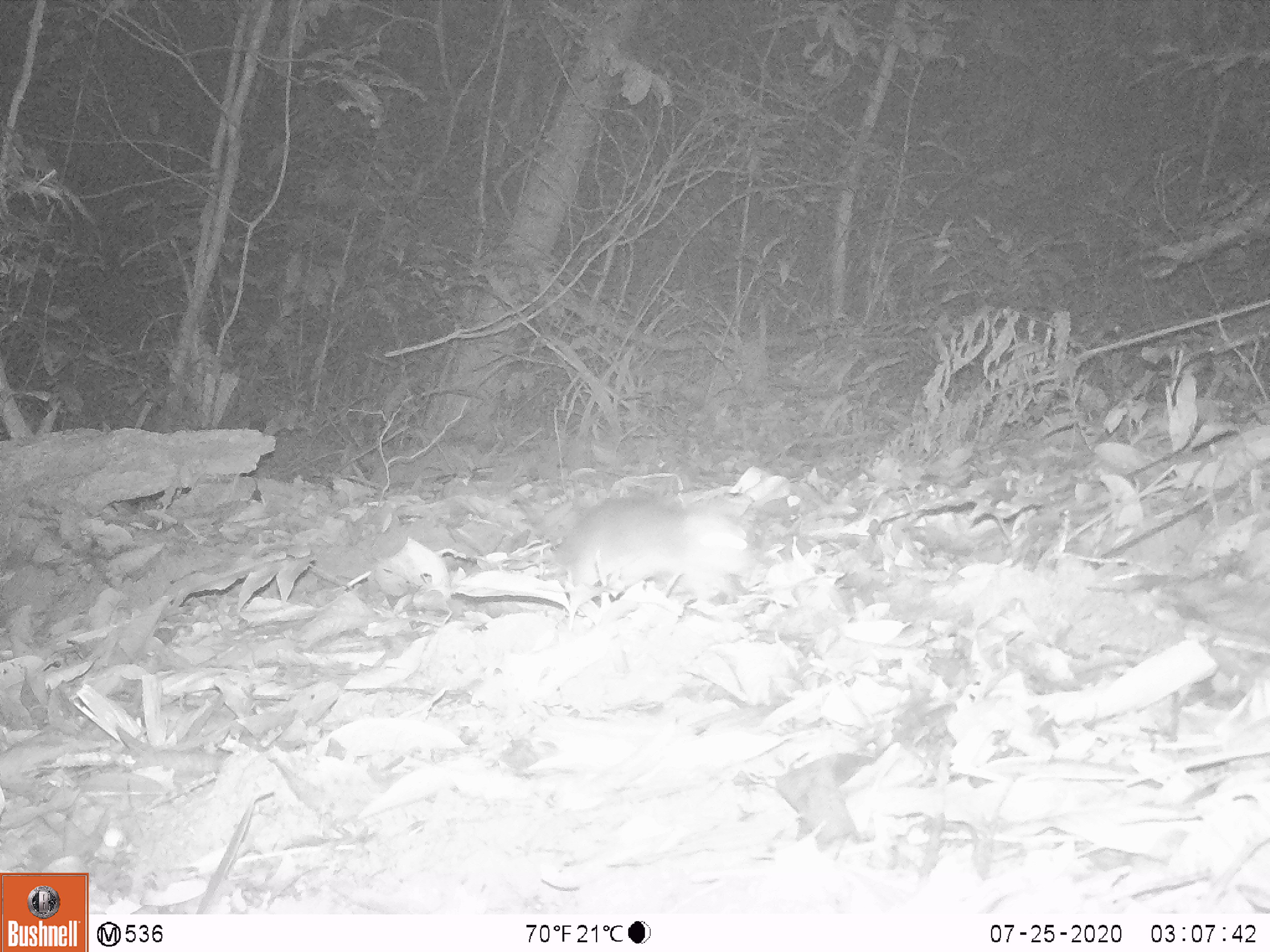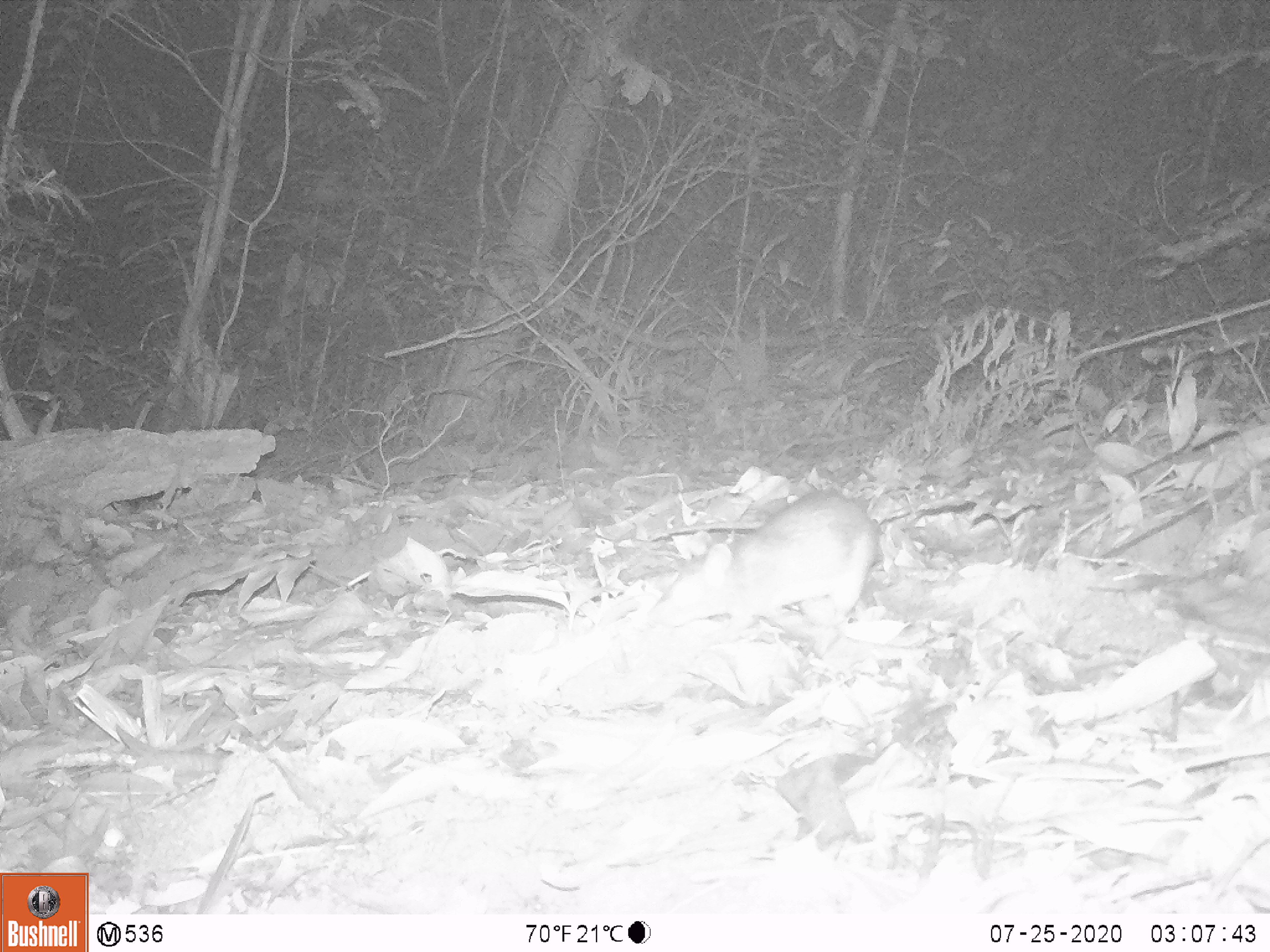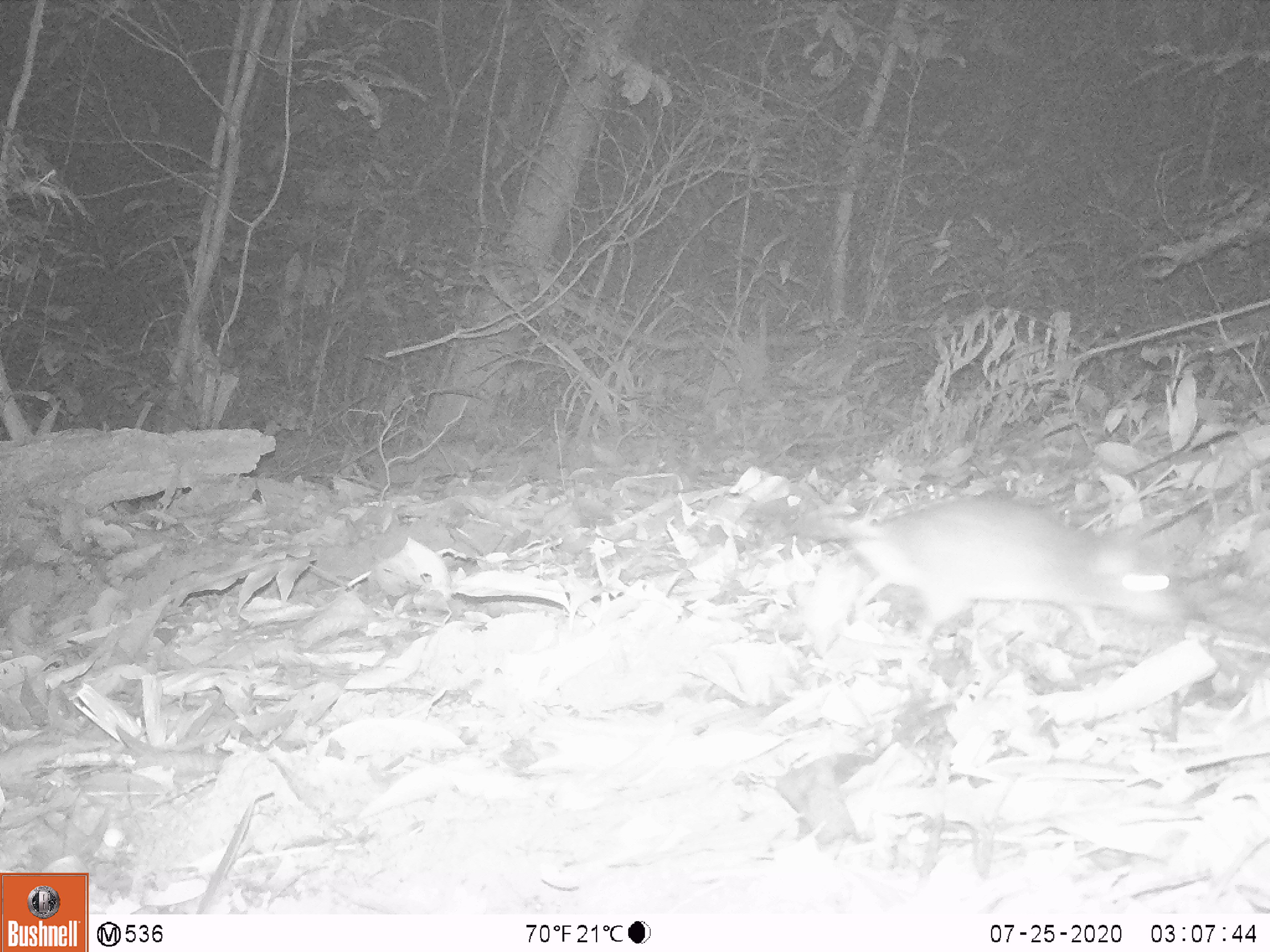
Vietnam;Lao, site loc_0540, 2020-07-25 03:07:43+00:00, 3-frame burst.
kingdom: Animalia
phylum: Chordata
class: Mammalia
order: Rodentia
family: Muridae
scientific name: Muridae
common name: old-world mice and rats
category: unidentified murid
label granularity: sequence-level